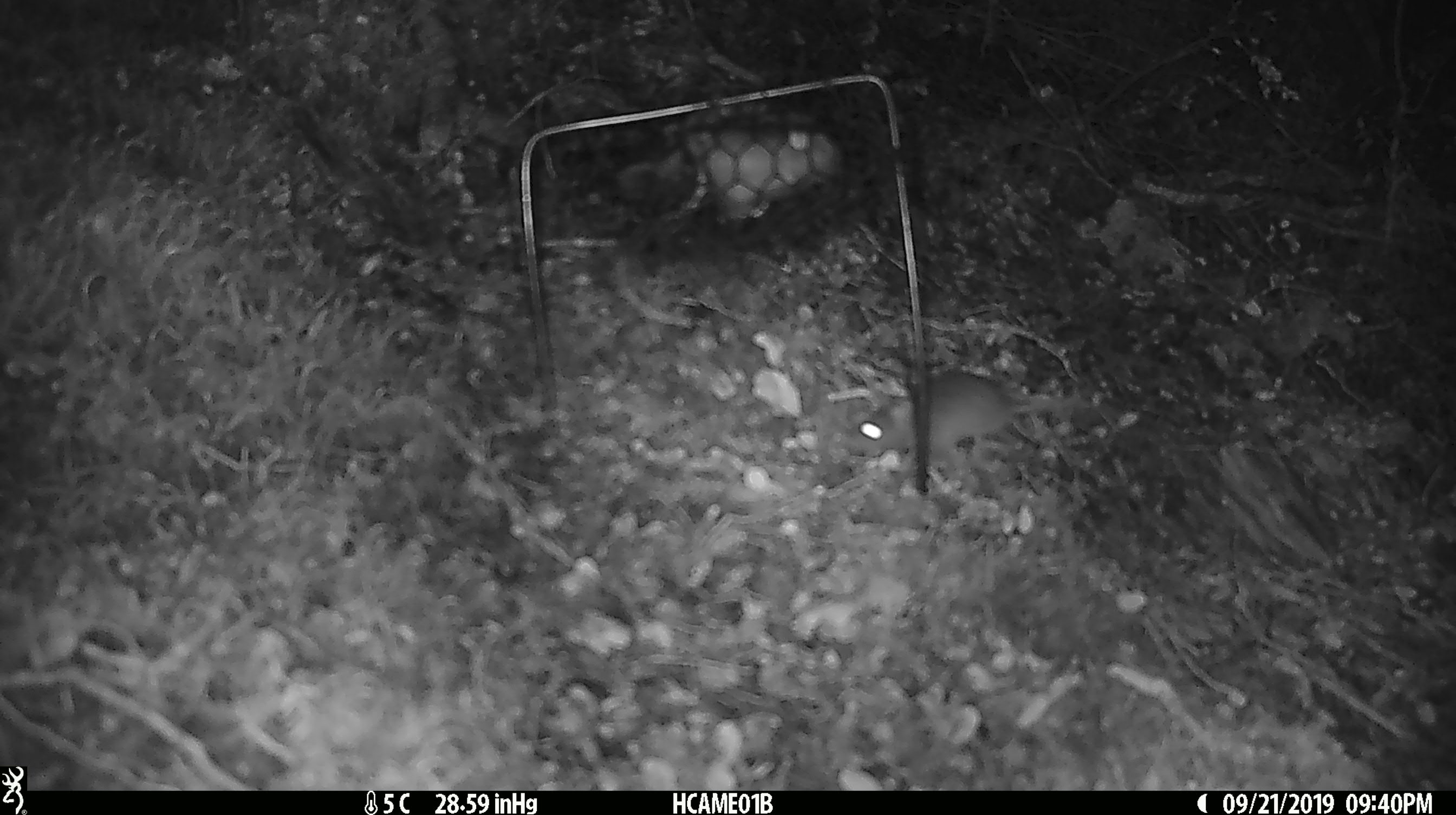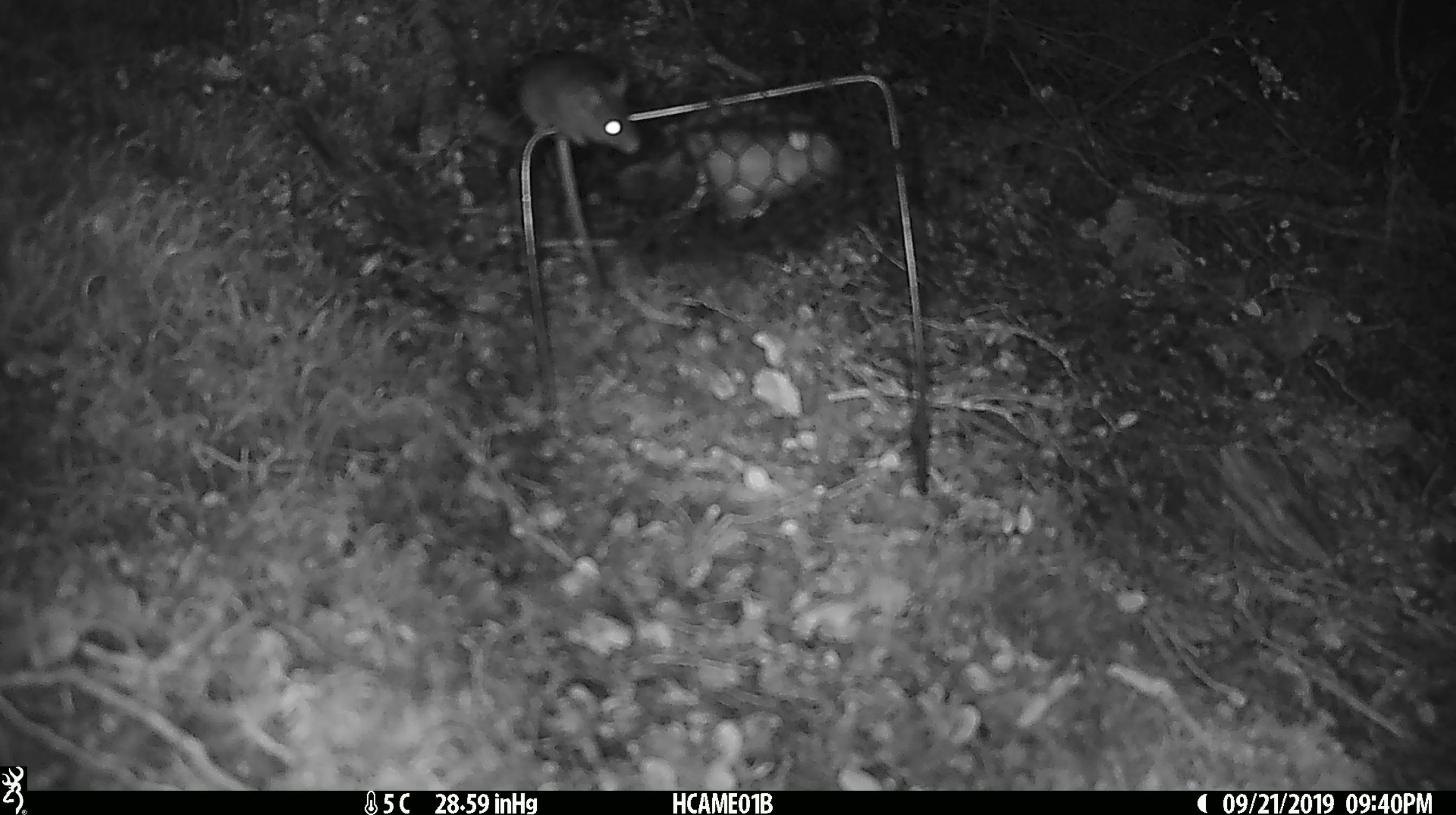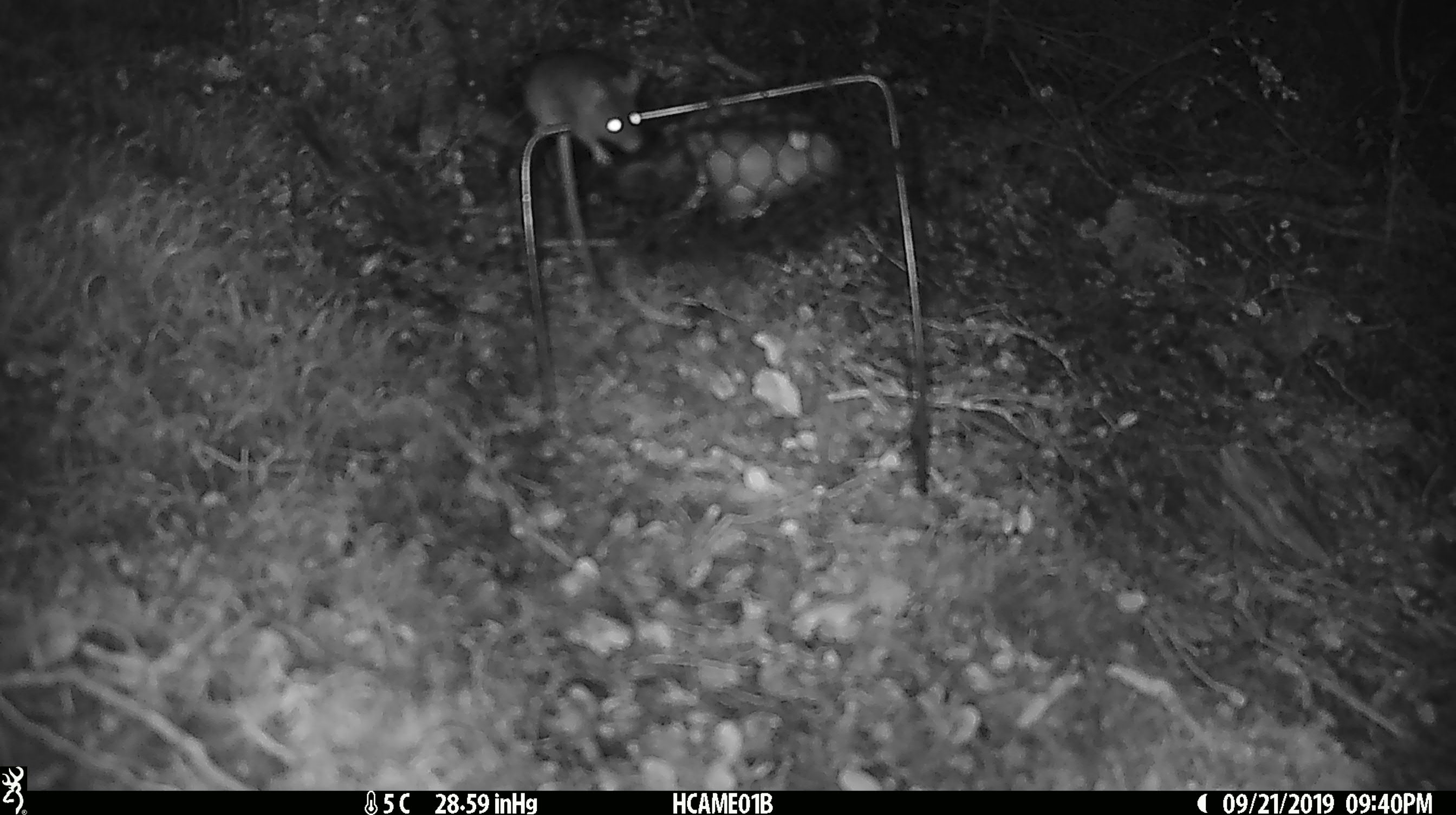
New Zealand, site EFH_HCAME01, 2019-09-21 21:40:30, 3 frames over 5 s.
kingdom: Animalia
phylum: Chordata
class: Mammalia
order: Rodentia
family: Muridae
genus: Mus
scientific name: Mus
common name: mouse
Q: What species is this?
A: Mouse (Mus).